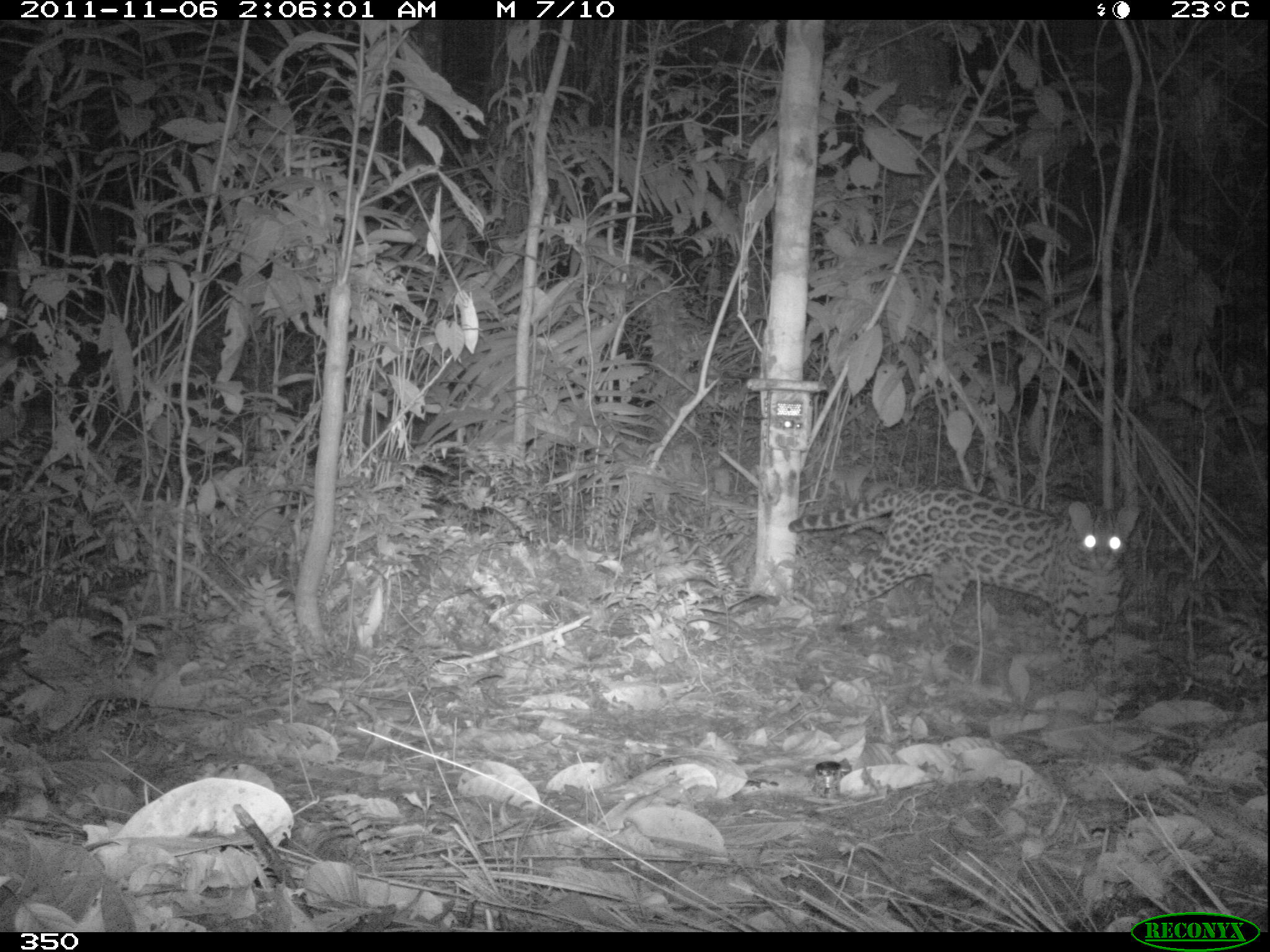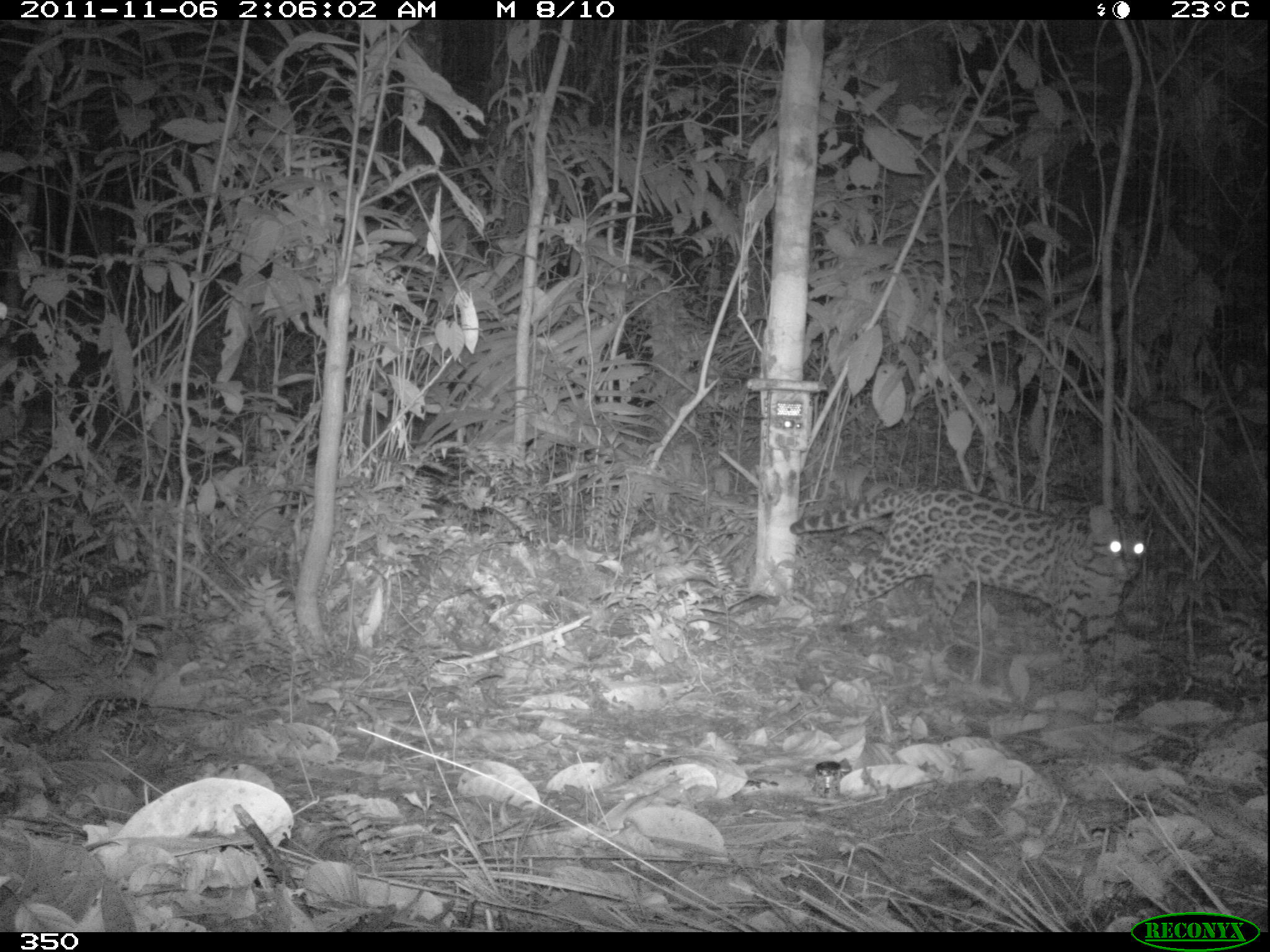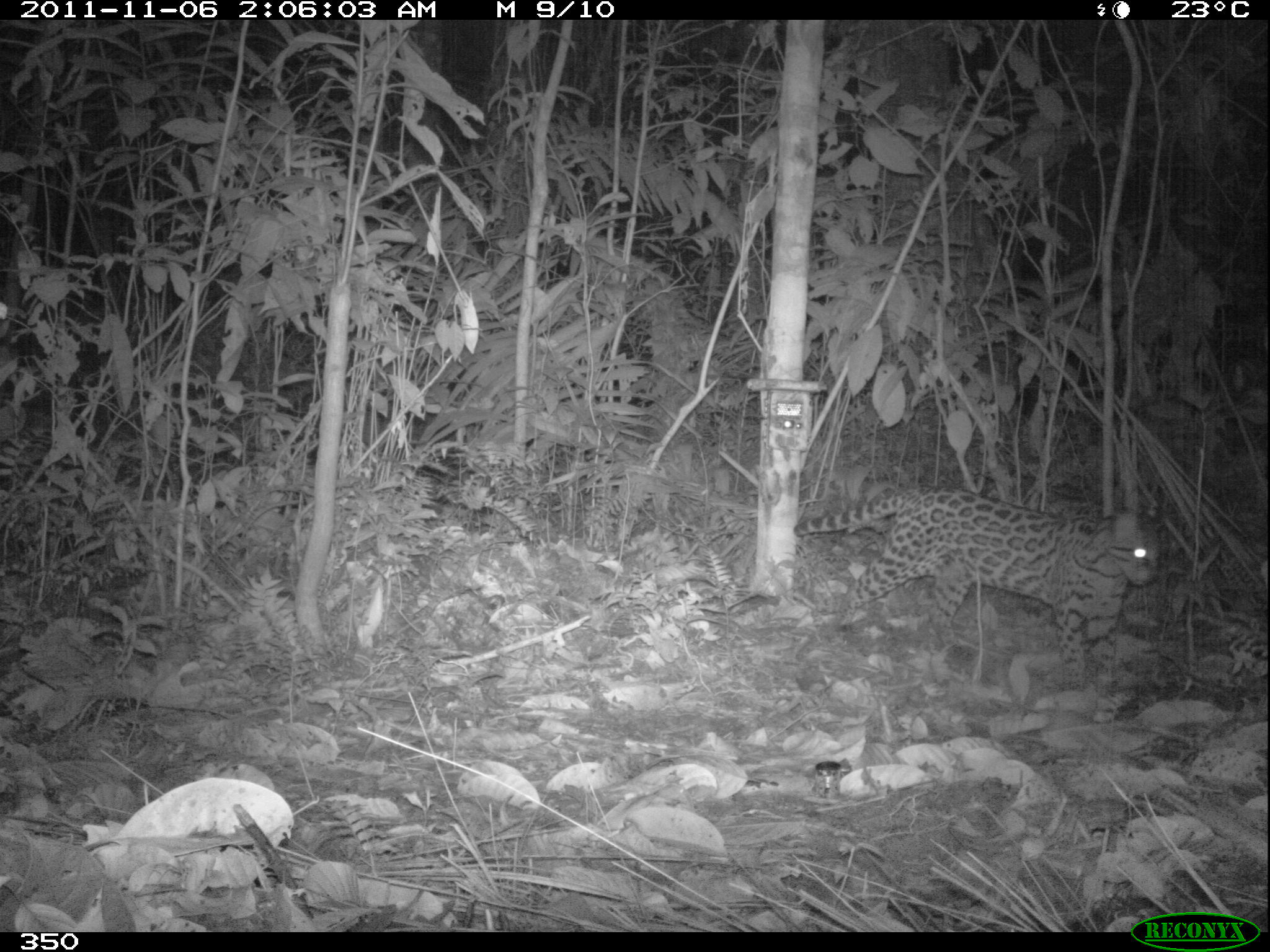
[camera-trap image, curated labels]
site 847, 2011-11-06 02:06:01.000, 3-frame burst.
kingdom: Animalia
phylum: Chordata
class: Mammalia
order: Carnivora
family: Felidae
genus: Leopardus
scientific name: Leopardus pardalis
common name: ocelot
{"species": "Leopardus pardalis (ocelot)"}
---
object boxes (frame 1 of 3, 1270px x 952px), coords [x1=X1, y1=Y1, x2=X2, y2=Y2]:
leopardus pardalis: [x1=788, y1=482, x2=1144, y2=687]